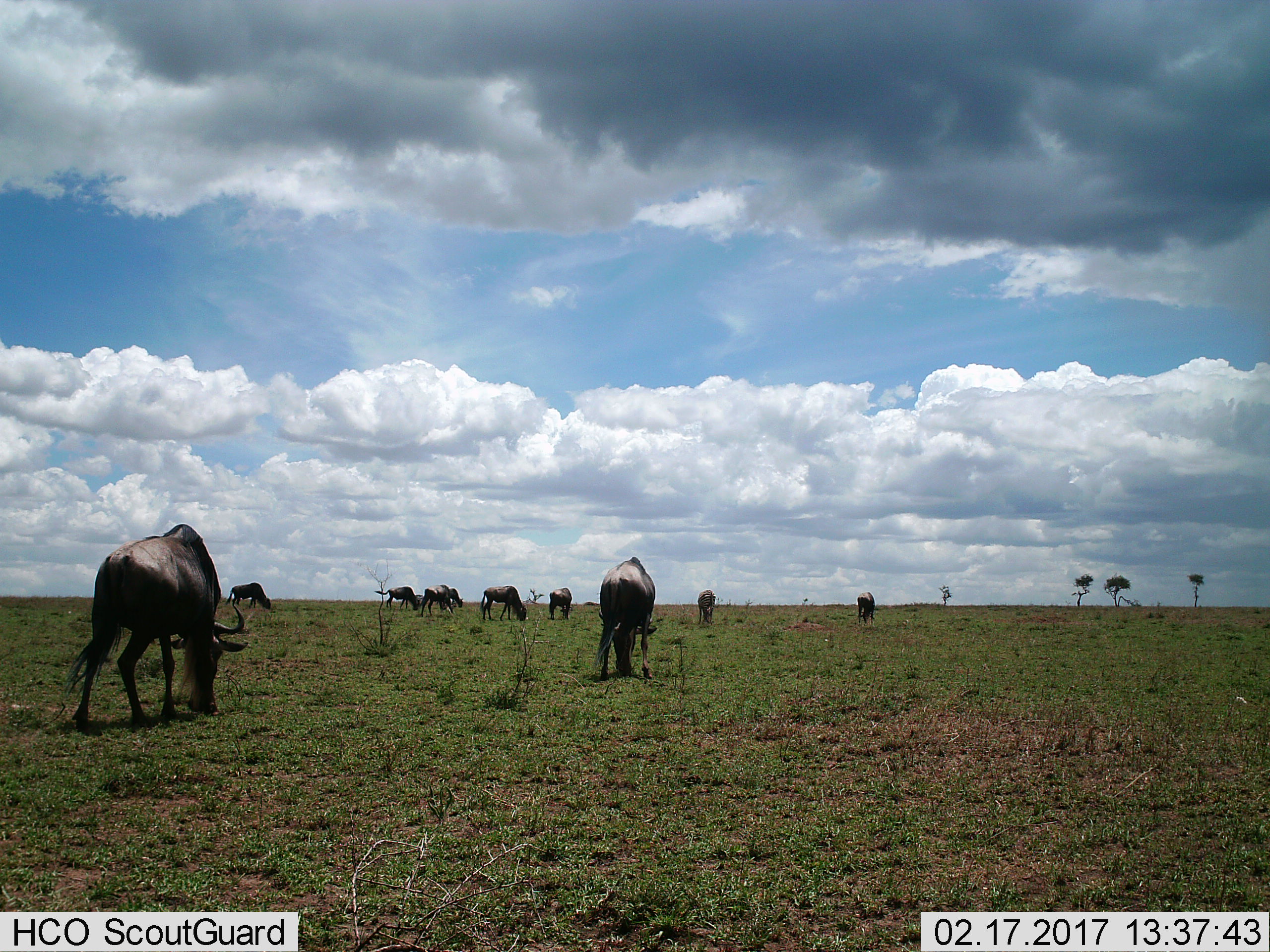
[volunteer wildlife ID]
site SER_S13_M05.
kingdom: Animalia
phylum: Chordata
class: Mammalia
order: Artiodactyla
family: Bovidae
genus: Connochaetes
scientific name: Connochaetes taurinus taurinus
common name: blue wildebeest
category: wildebeestblue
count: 10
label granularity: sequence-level